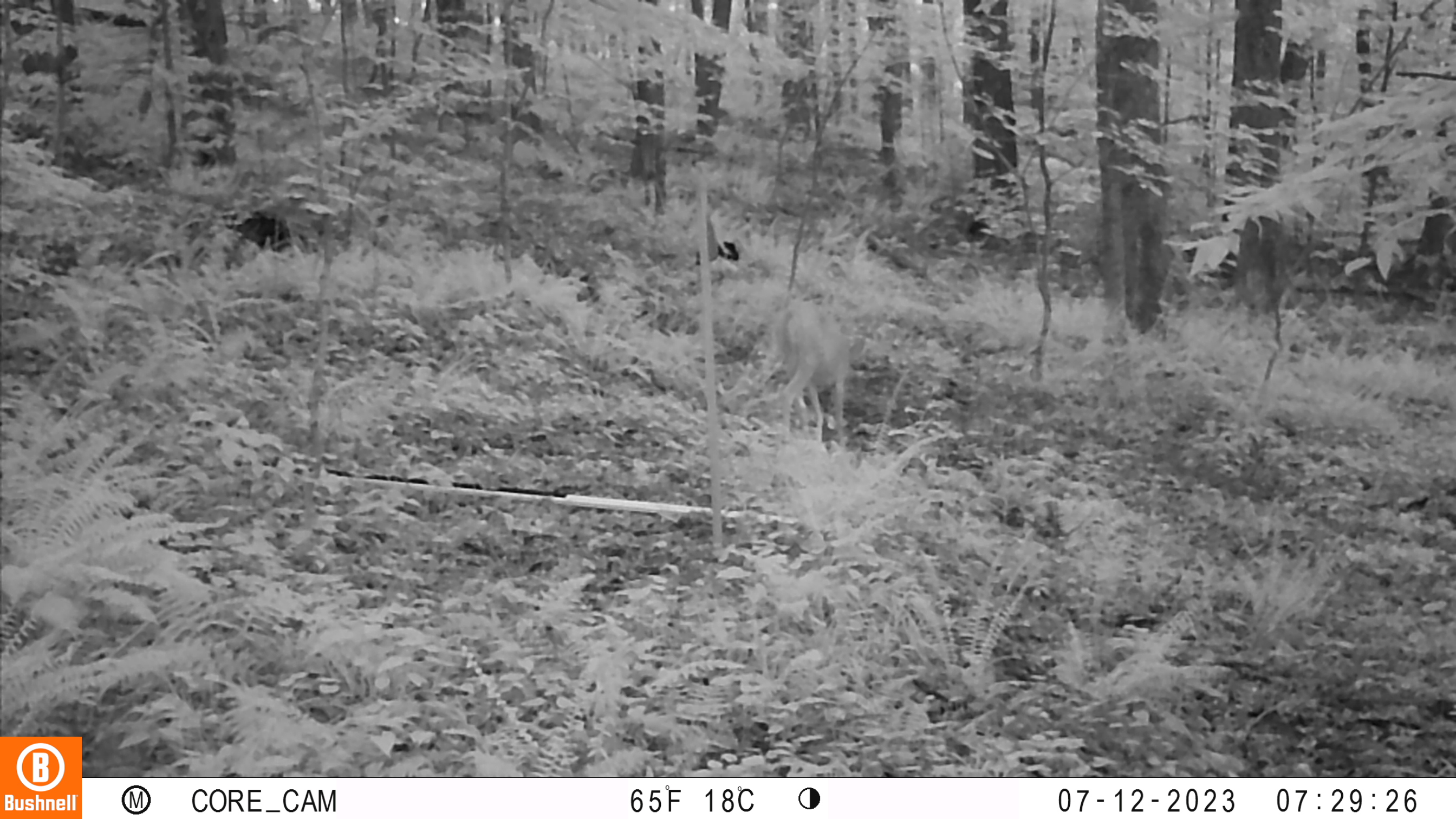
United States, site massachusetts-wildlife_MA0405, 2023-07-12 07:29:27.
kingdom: Animalia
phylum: Chordata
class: Mammalia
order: Artiodactyla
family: Cervidae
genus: Odocoileus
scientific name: Odocoileus virginianus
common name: white-tailed deer